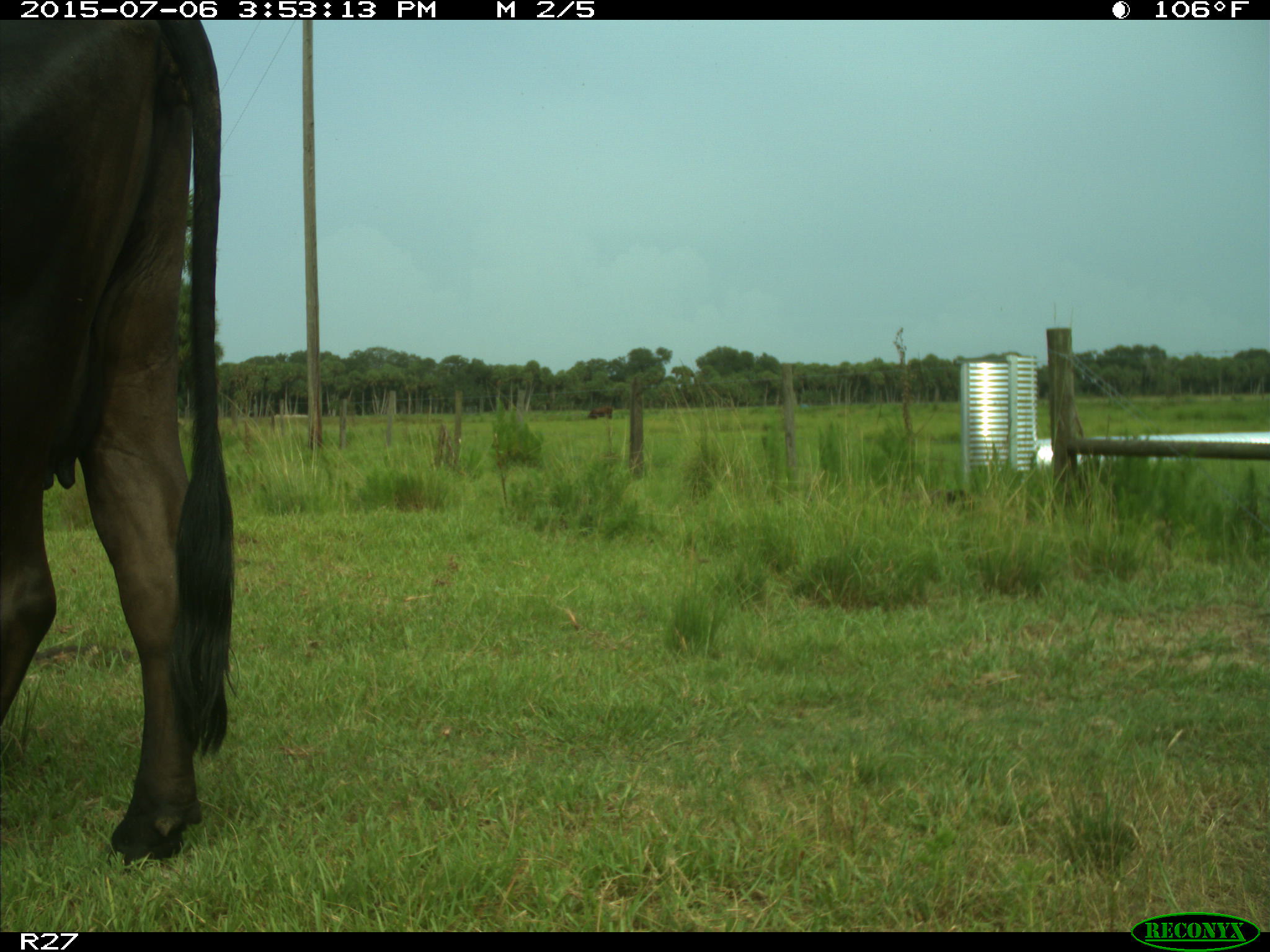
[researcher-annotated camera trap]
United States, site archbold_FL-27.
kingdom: Animalia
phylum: Chordata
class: Mammalia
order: Artiodactyla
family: Bovidae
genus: Bos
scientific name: Bos taurus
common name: domestic cow